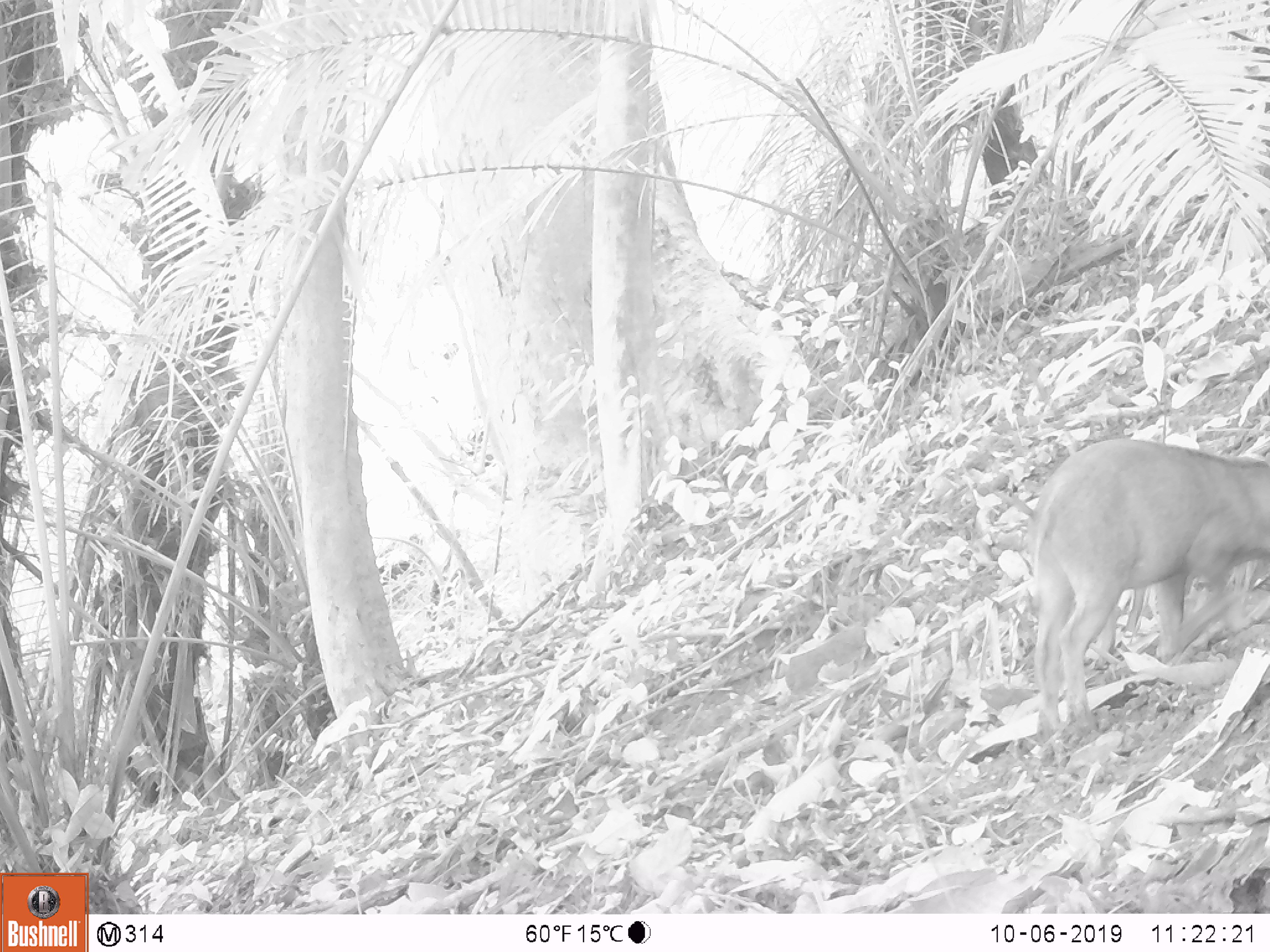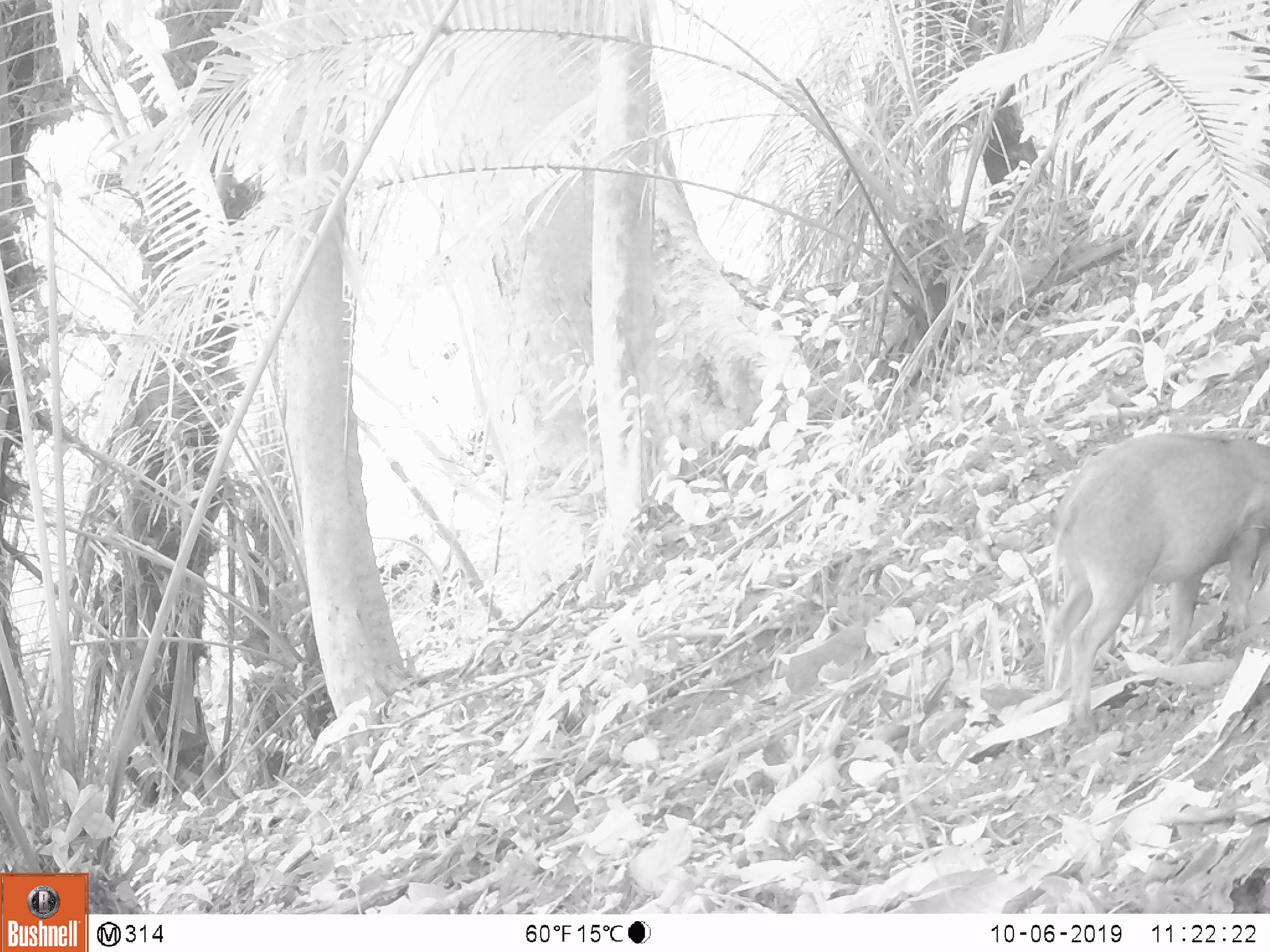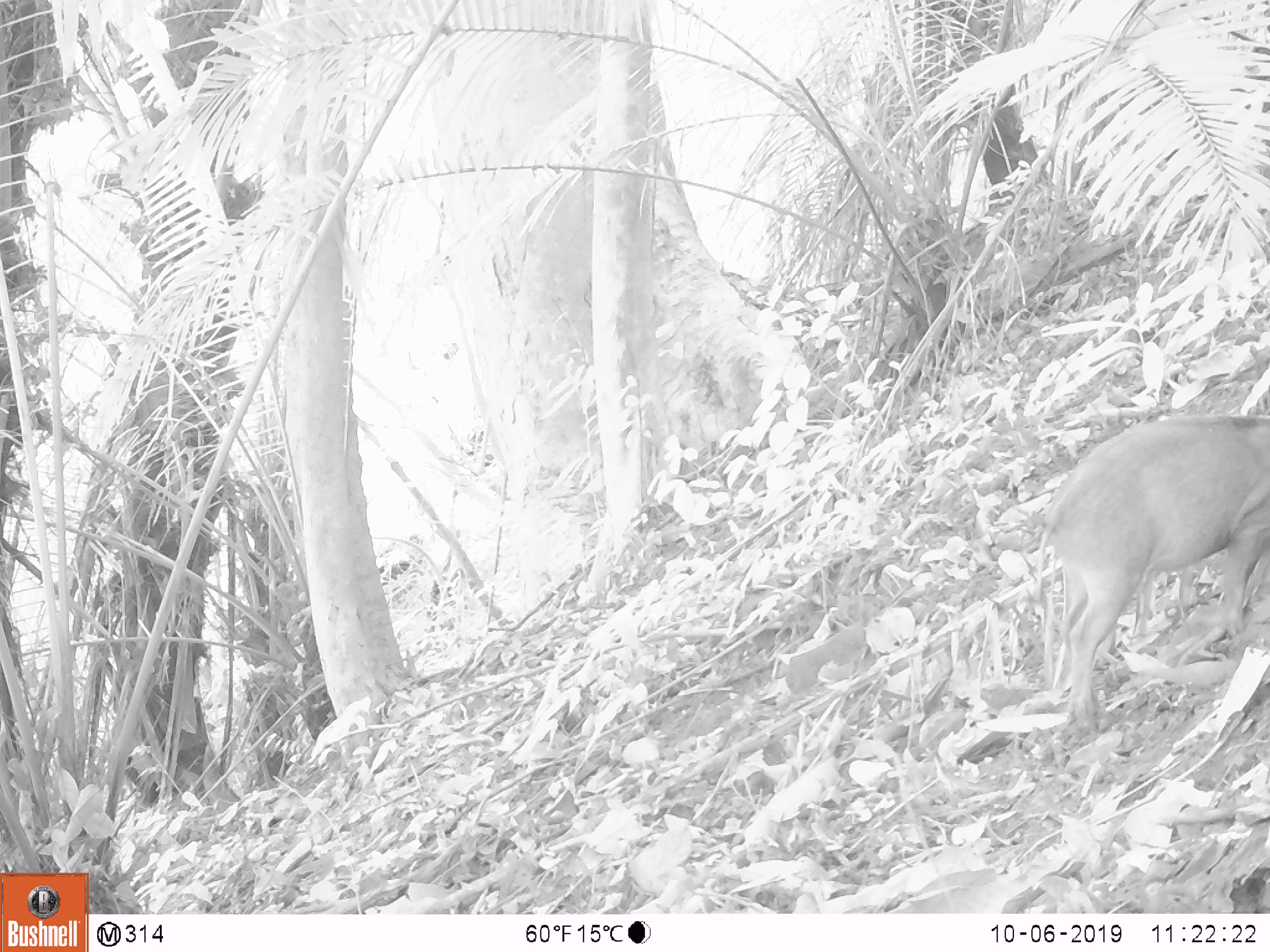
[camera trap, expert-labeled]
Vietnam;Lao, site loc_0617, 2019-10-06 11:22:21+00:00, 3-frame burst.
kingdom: Animalia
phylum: Chordata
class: Mammalia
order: Artiodactyla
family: Suidae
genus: Sus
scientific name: Sus scrofa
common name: eurasian wild pig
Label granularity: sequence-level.